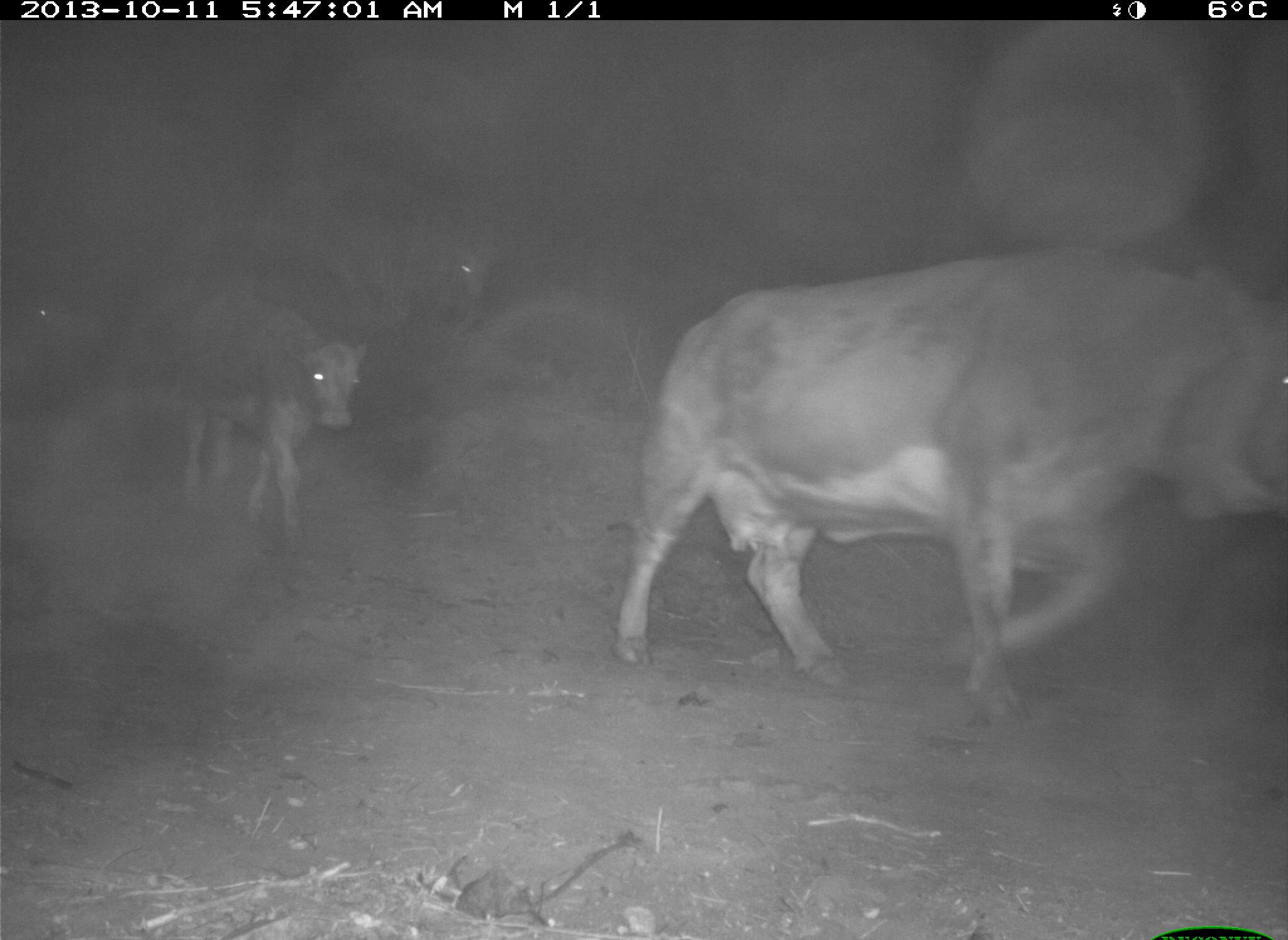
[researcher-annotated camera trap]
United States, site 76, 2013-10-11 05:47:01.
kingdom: Animalia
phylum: Chordata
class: Mammalia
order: Artiodactyla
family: Bovidae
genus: Bos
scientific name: Bos taurus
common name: cow